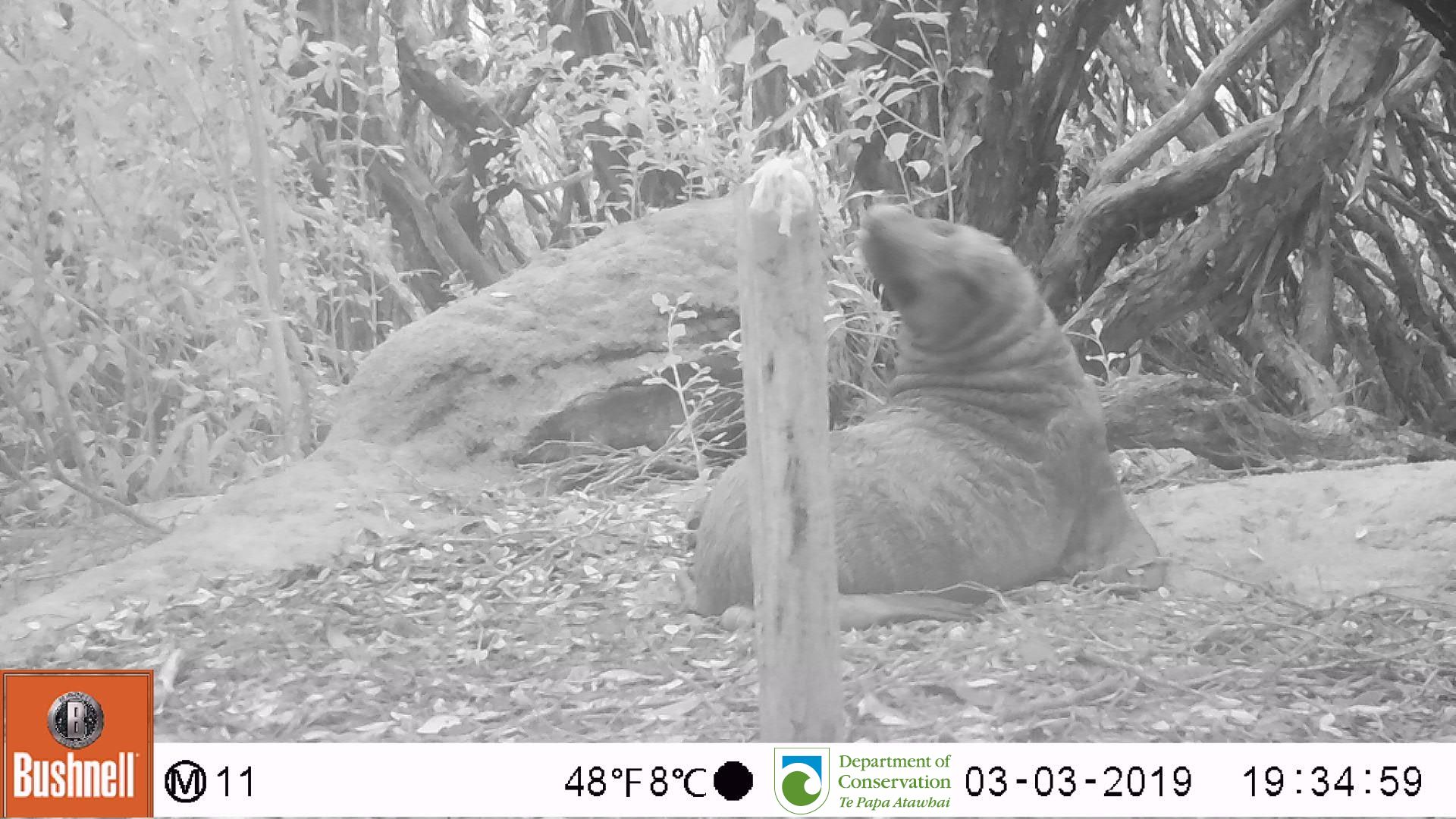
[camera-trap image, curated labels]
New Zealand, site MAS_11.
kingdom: Animalia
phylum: Chordata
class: Mammalia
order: Carnivora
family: Otariidae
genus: Phocarctos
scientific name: Phocarctos hookeri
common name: new zealand sea lion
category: sealion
Sealion (new zealand sea lion) (Phocarctos hookeri).